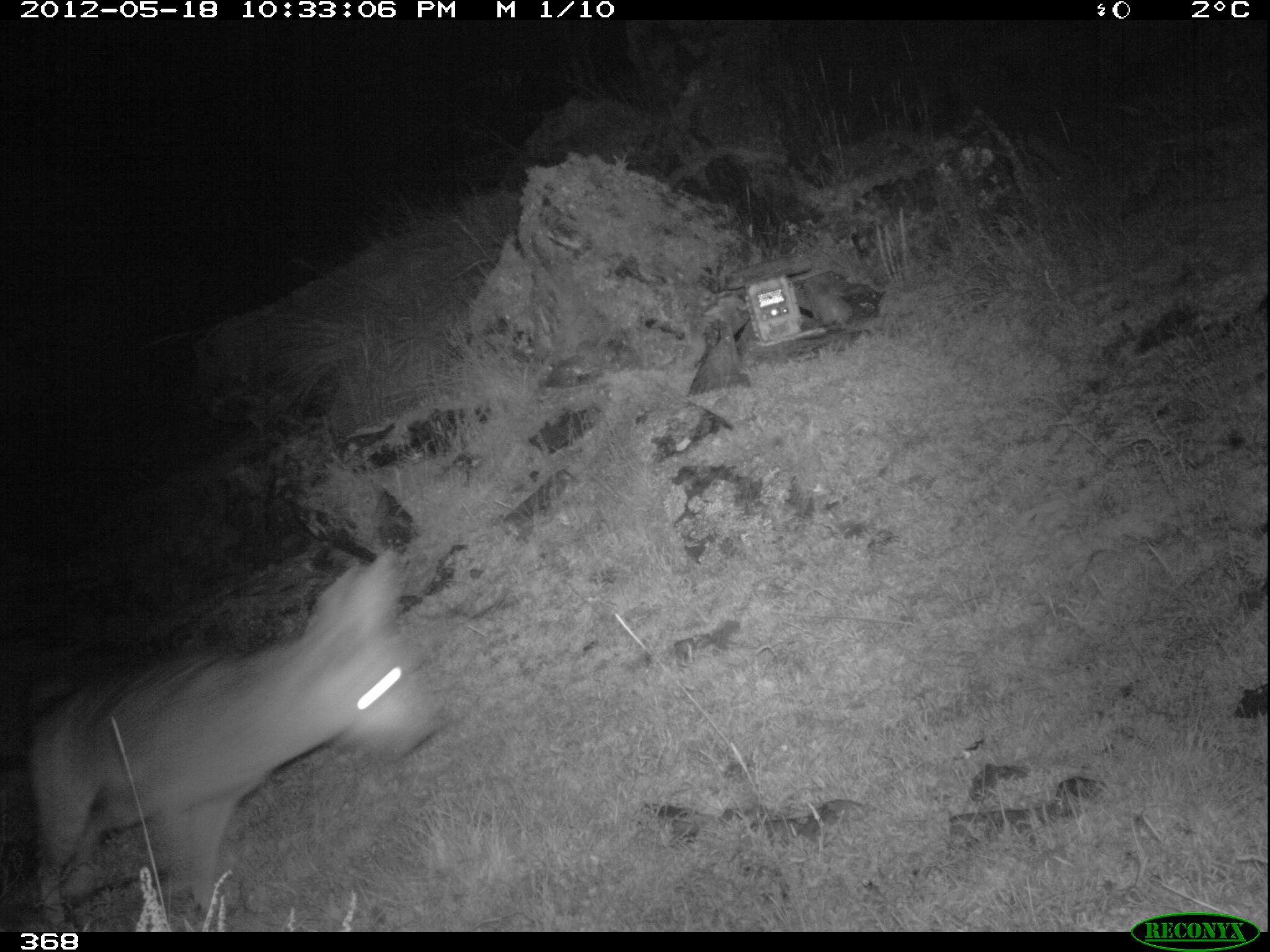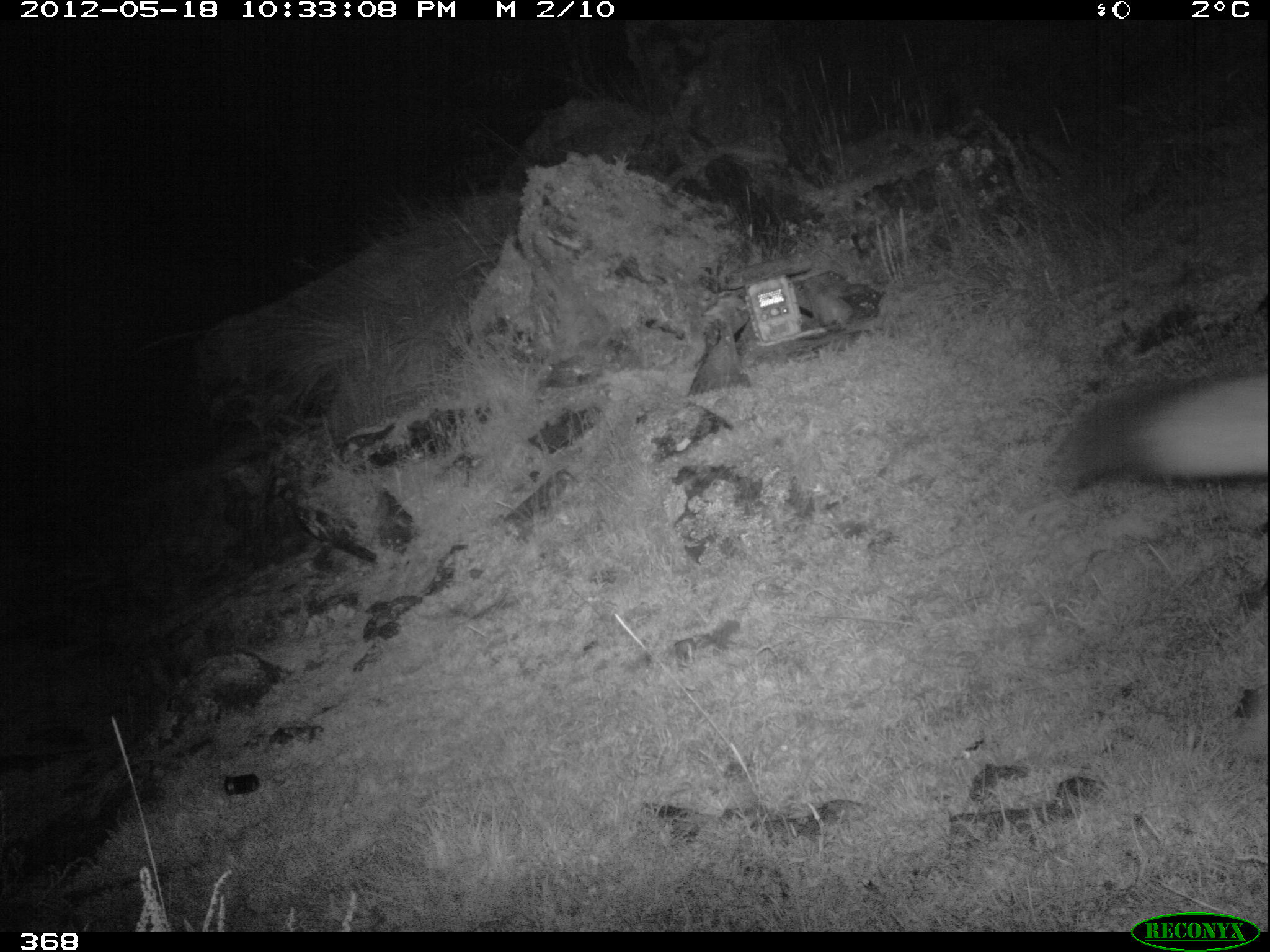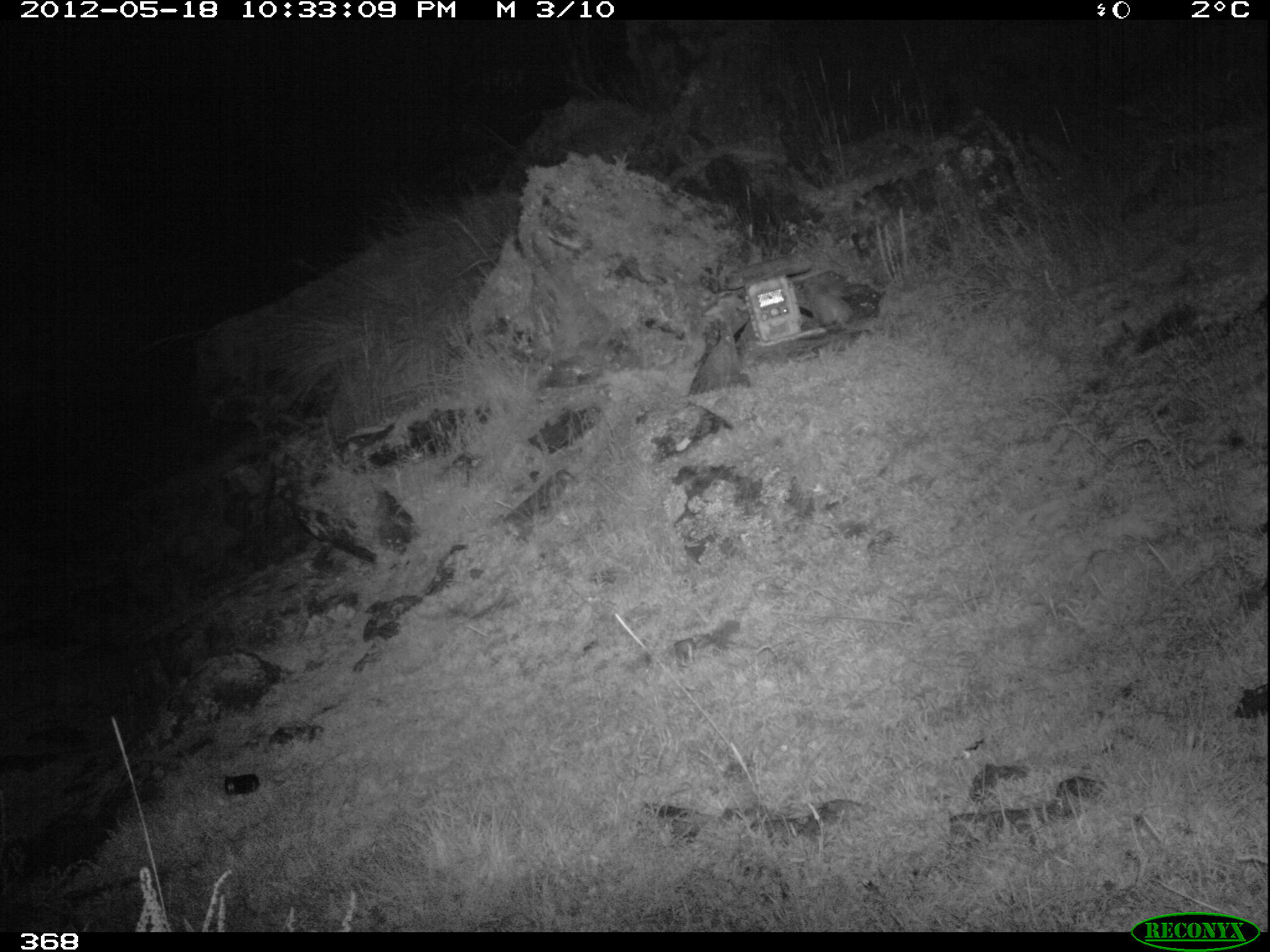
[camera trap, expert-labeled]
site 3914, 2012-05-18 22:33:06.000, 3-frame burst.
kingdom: Animalia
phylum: Chordata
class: Mammalia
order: Carnivora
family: Canidae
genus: Lycalopex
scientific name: Lycalopex culpaeus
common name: culpeo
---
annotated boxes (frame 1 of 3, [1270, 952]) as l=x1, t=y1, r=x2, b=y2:
lycalopex culpaeus: l=25, t=548, r=438, b=931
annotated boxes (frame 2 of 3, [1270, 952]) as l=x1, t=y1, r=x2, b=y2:
lycalopex culpaeus: l=1046, t=367, r=1270, b=492